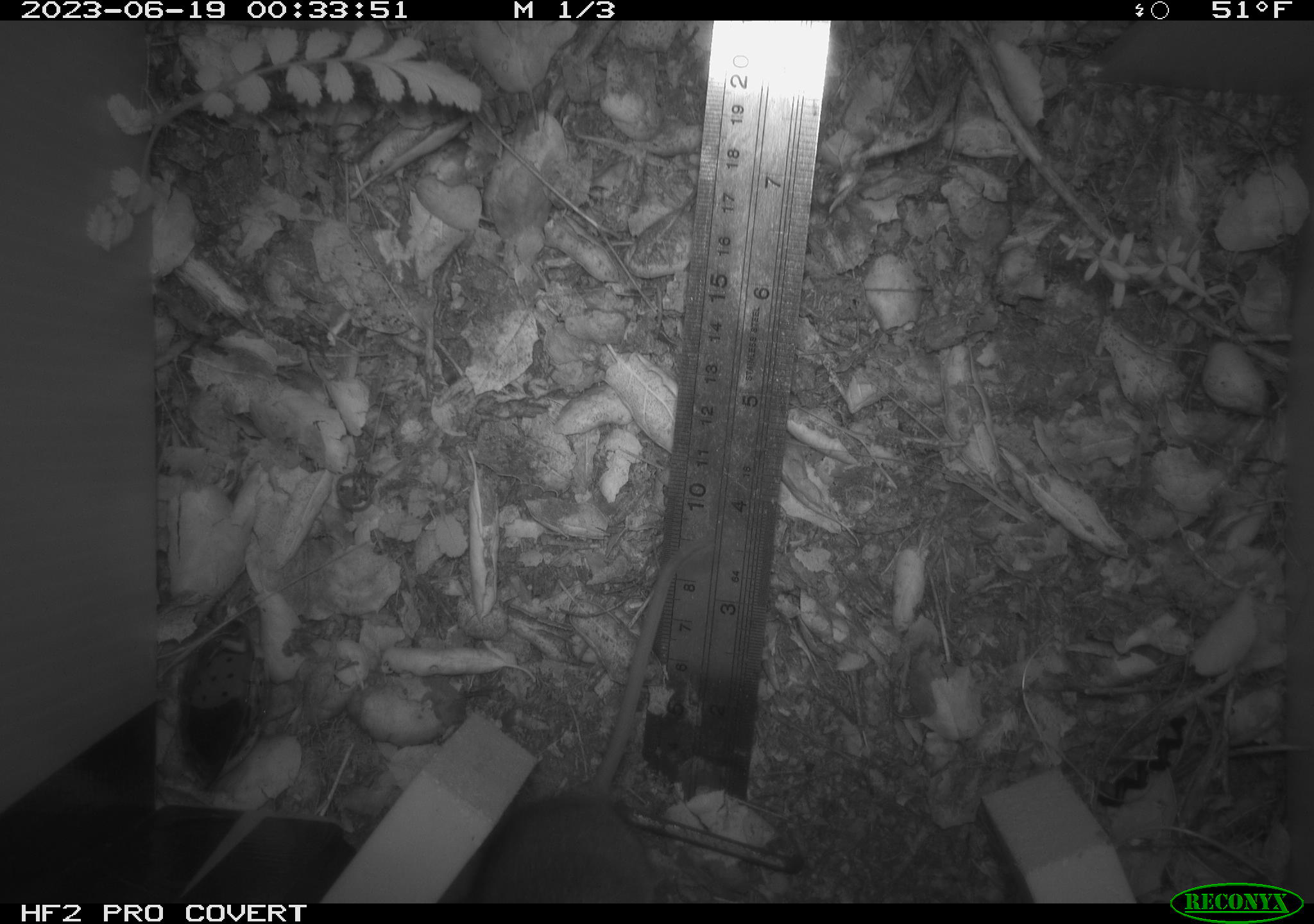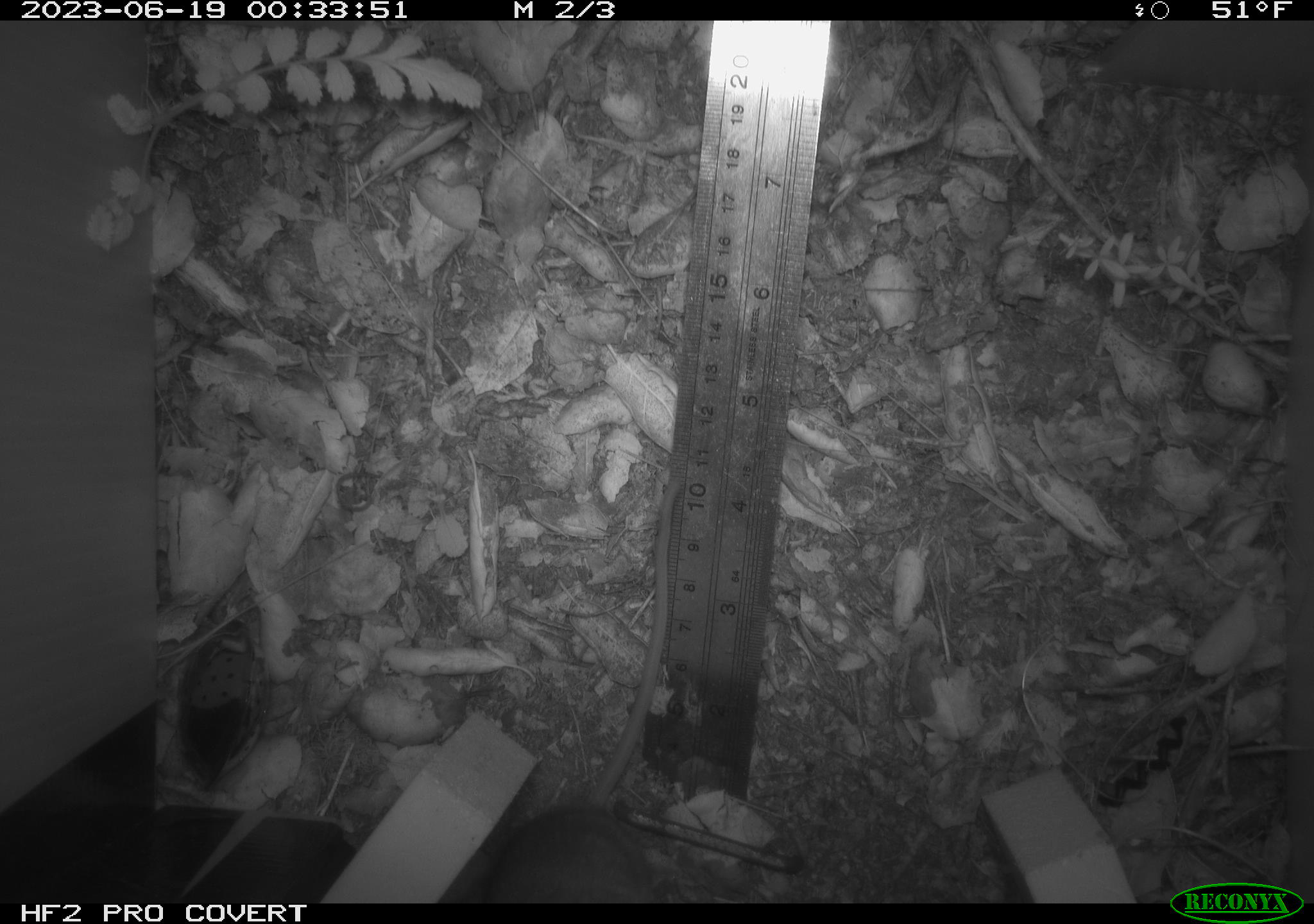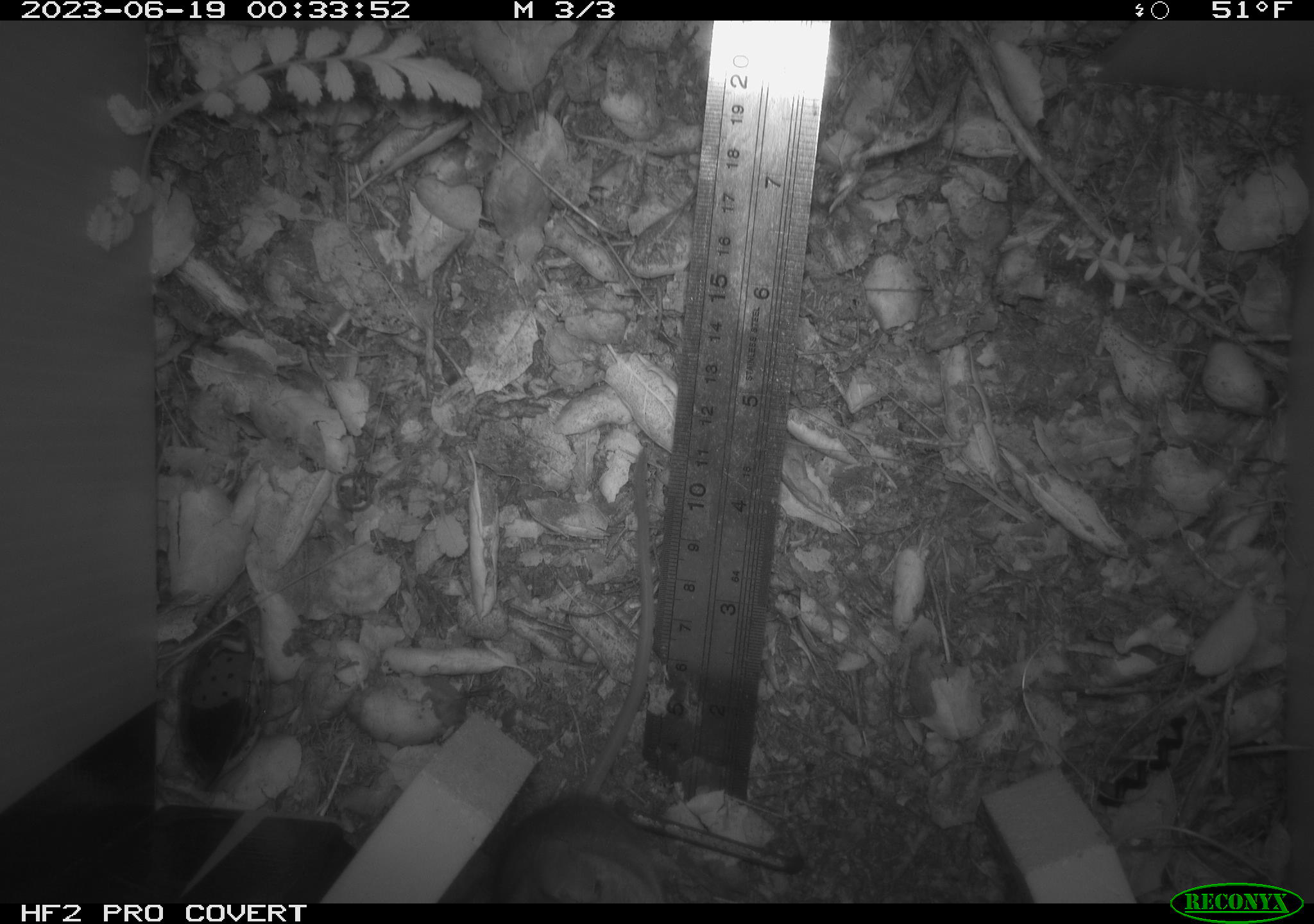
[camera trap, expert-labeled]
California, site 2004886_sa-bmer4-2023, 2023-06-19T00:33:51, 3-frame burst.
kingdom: Animalia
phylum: Chordata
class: Mammalia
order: Rodentia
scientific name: Rodentia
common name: mouse species